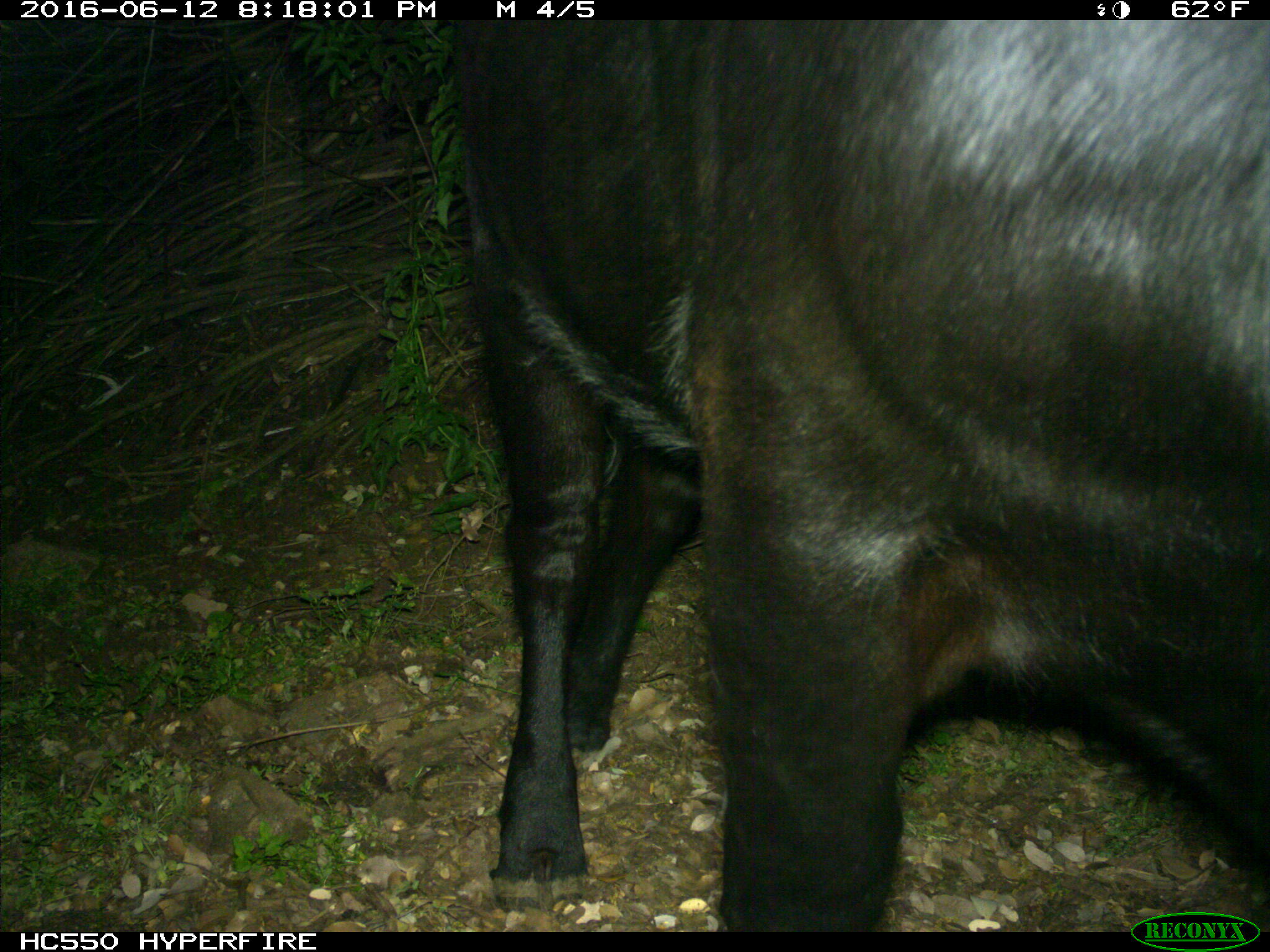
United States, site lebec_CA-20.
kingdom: Animalia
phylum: Chordata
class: Mammalia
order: Artiodactyla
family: Bovidae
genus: Bos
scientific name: Bos taurus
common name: domestic cow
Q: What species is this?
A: Bos taurus (domestic cow).